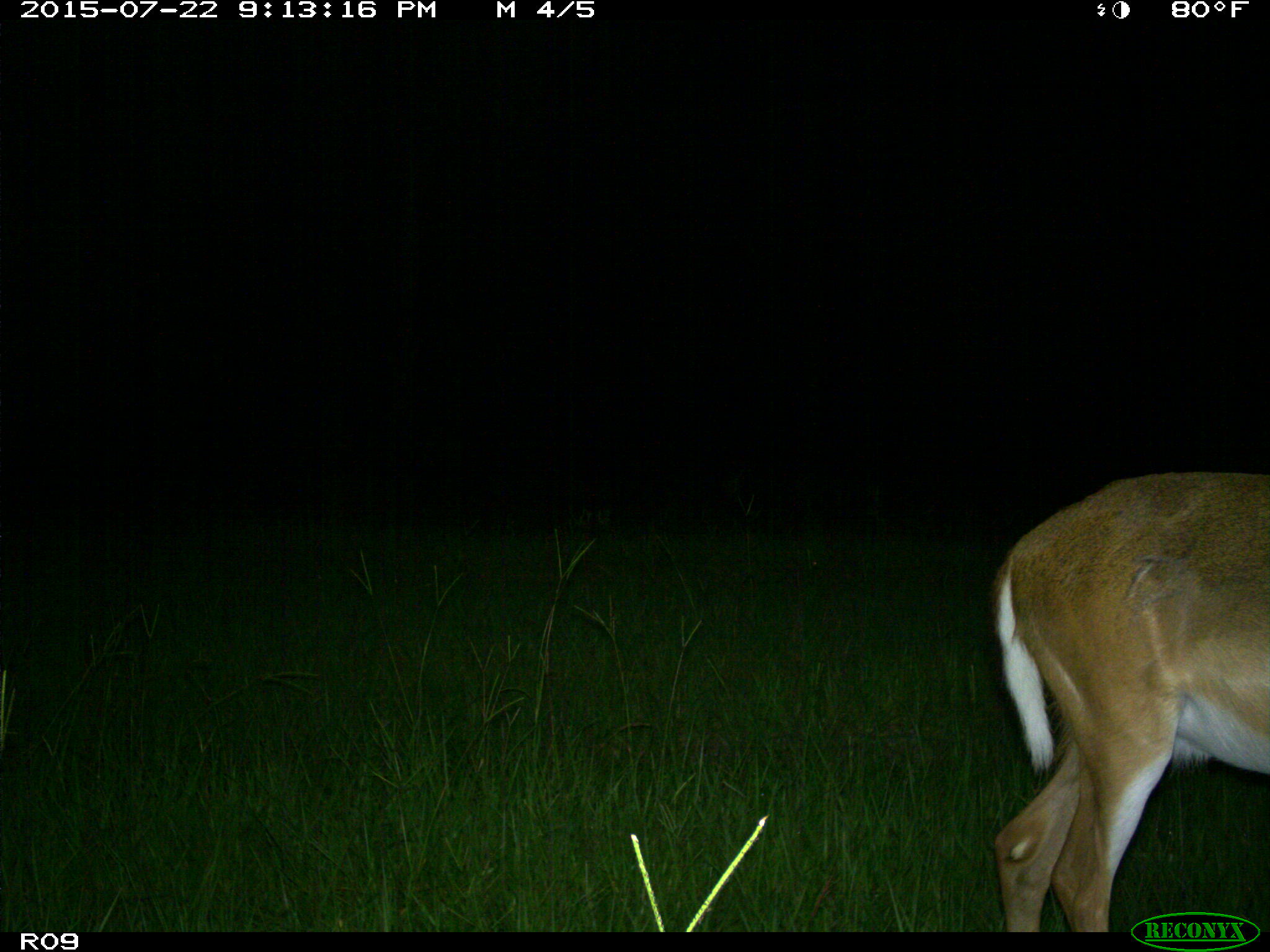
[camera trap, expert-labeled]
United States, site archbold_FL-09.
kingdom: Animalia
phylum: Chordata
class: Mammalia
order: Artiodactyla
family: Cervidae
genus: Odocoileus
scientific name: Odocoileus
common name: deer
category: unidentified deer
Unidentified deer (deer) (Odocoileus).